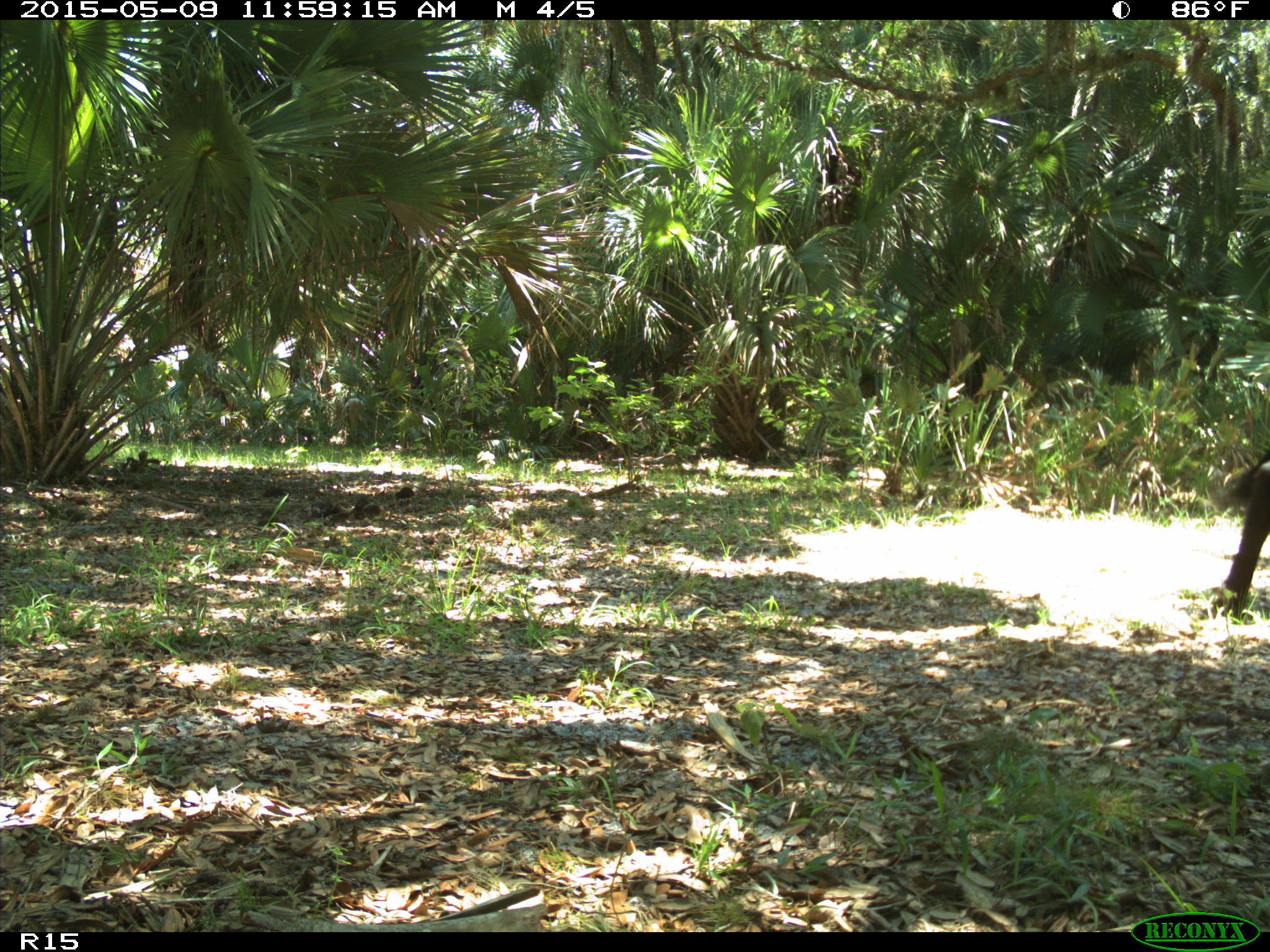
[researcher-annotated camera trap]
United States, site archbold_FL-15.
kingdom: Animalia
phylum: Chordata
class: Mammalia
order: Artiodactyla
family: Bovidae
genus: Bos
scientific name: Bos taurus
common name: domestic cow